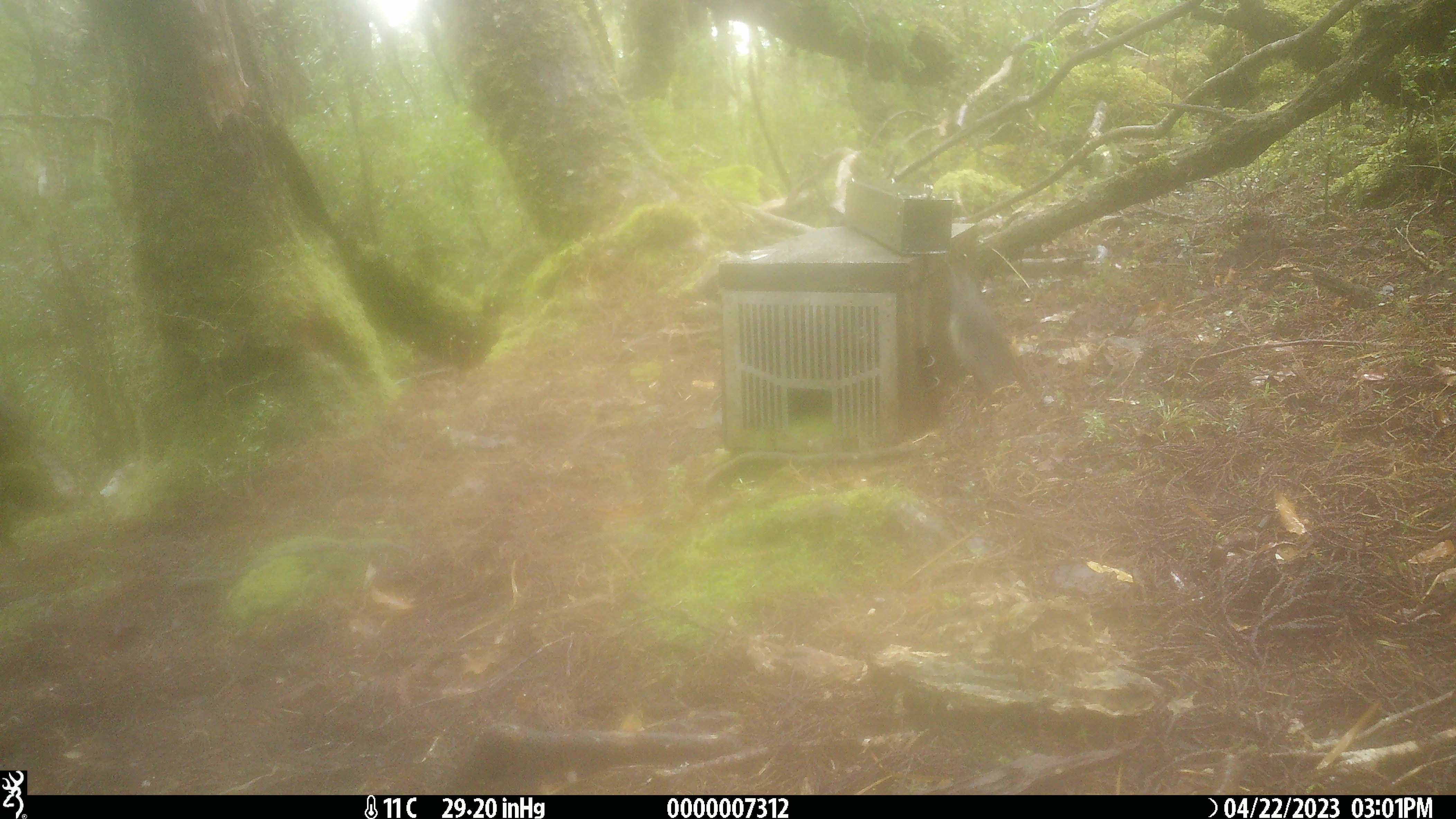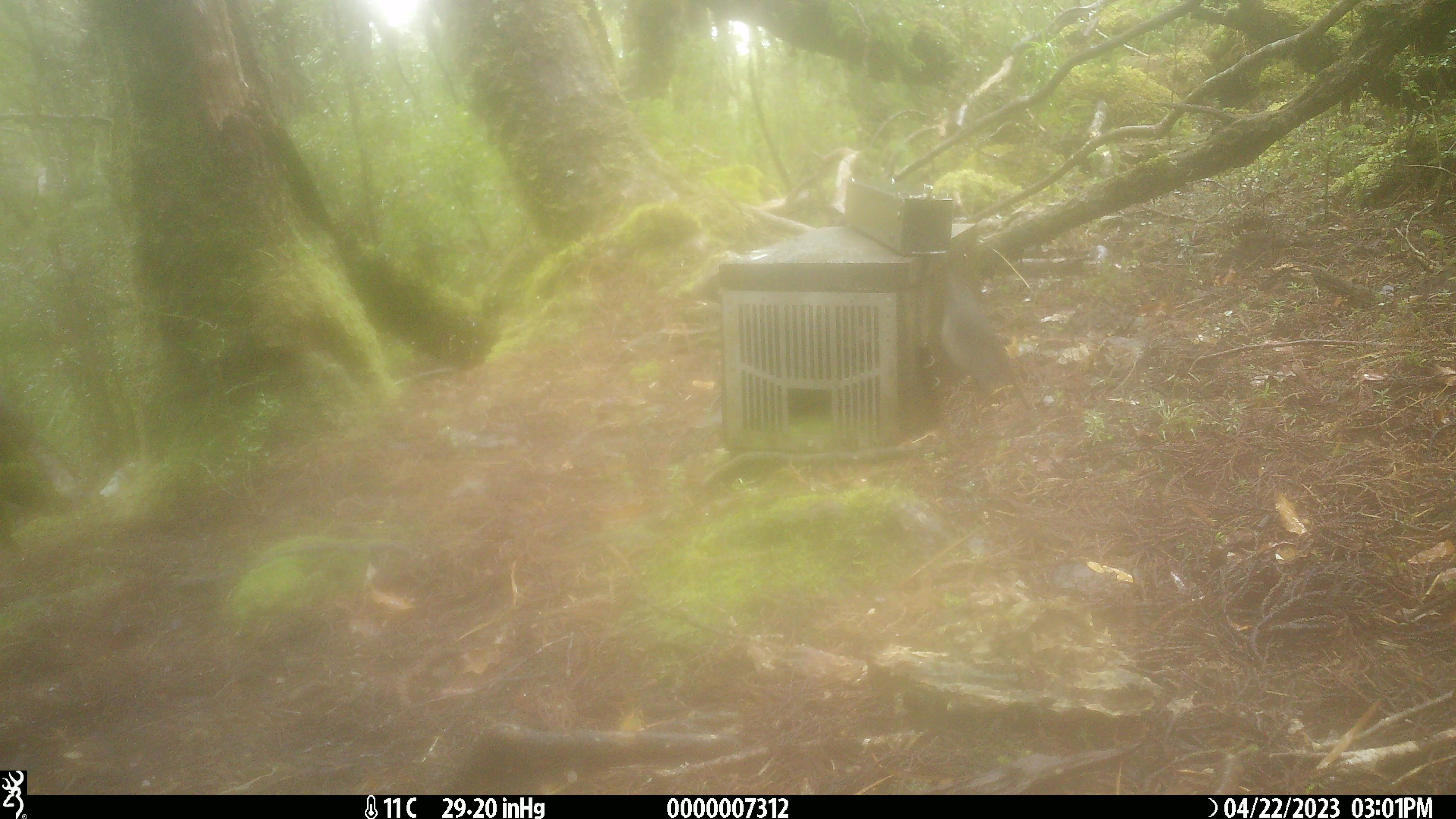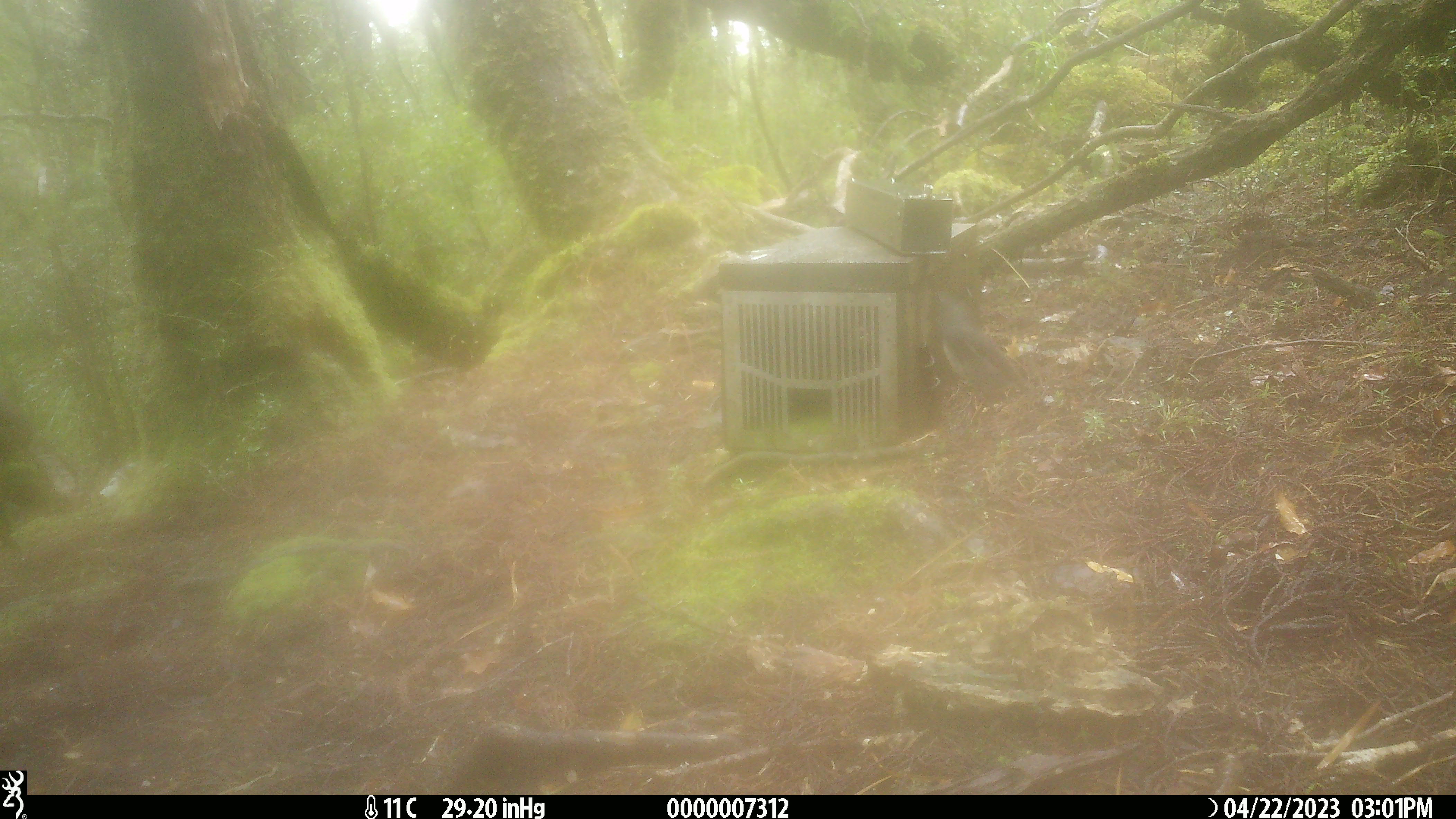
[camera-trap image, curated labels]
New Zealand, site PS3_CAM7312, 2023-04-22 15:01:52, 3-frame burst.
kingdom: Animalia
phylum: Chordata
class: Aves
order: Passeriformes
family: Petroicidae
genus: Petroica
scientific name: Petroica australis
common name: new zealand robin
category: robin